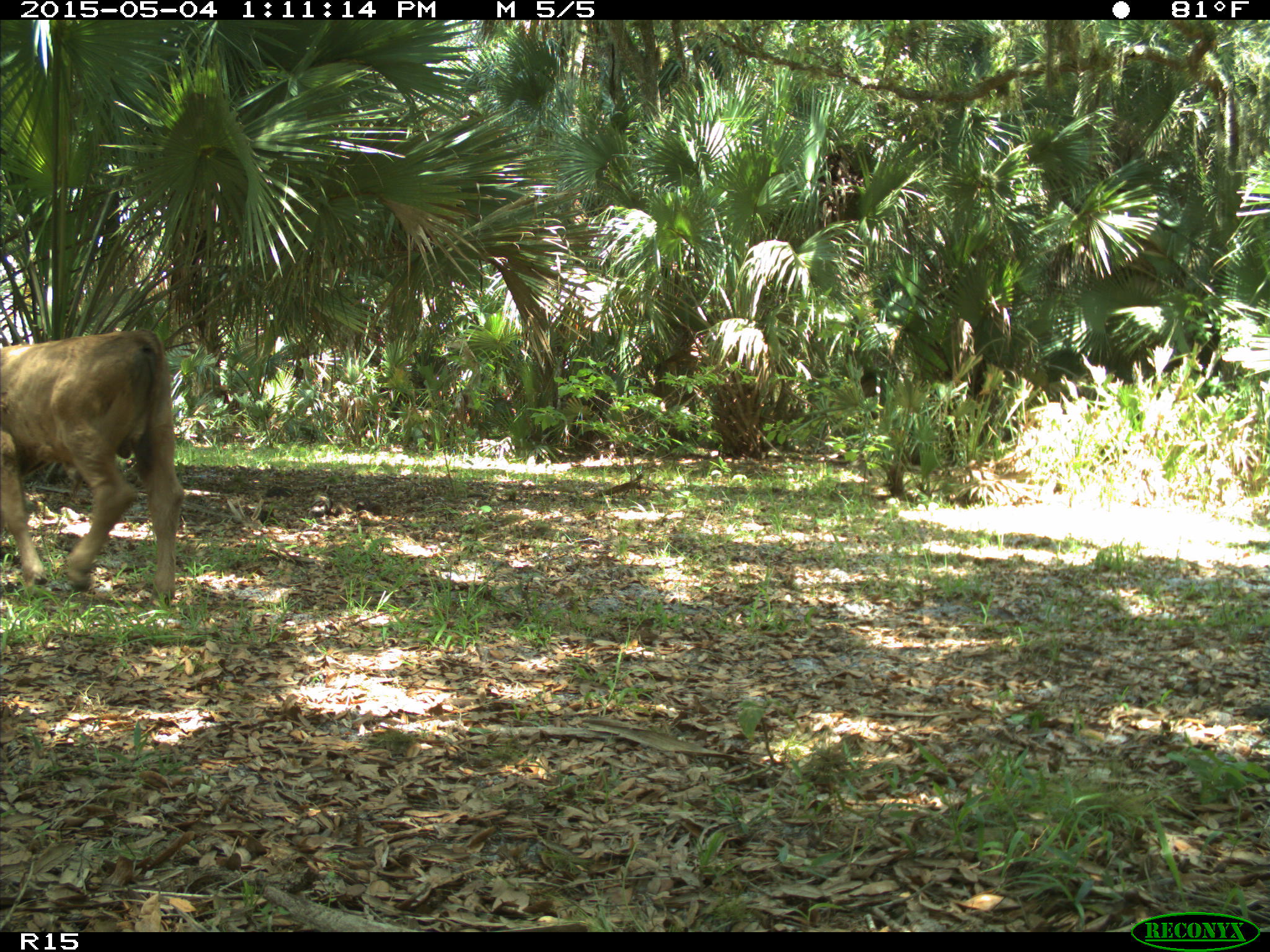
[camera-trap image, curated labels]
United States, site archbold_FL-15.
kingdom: Animalia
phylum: Chordata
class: Mammalia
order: Artiodactyla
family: Bovidae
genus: Bos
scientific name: Bos taurus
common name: domestic cow